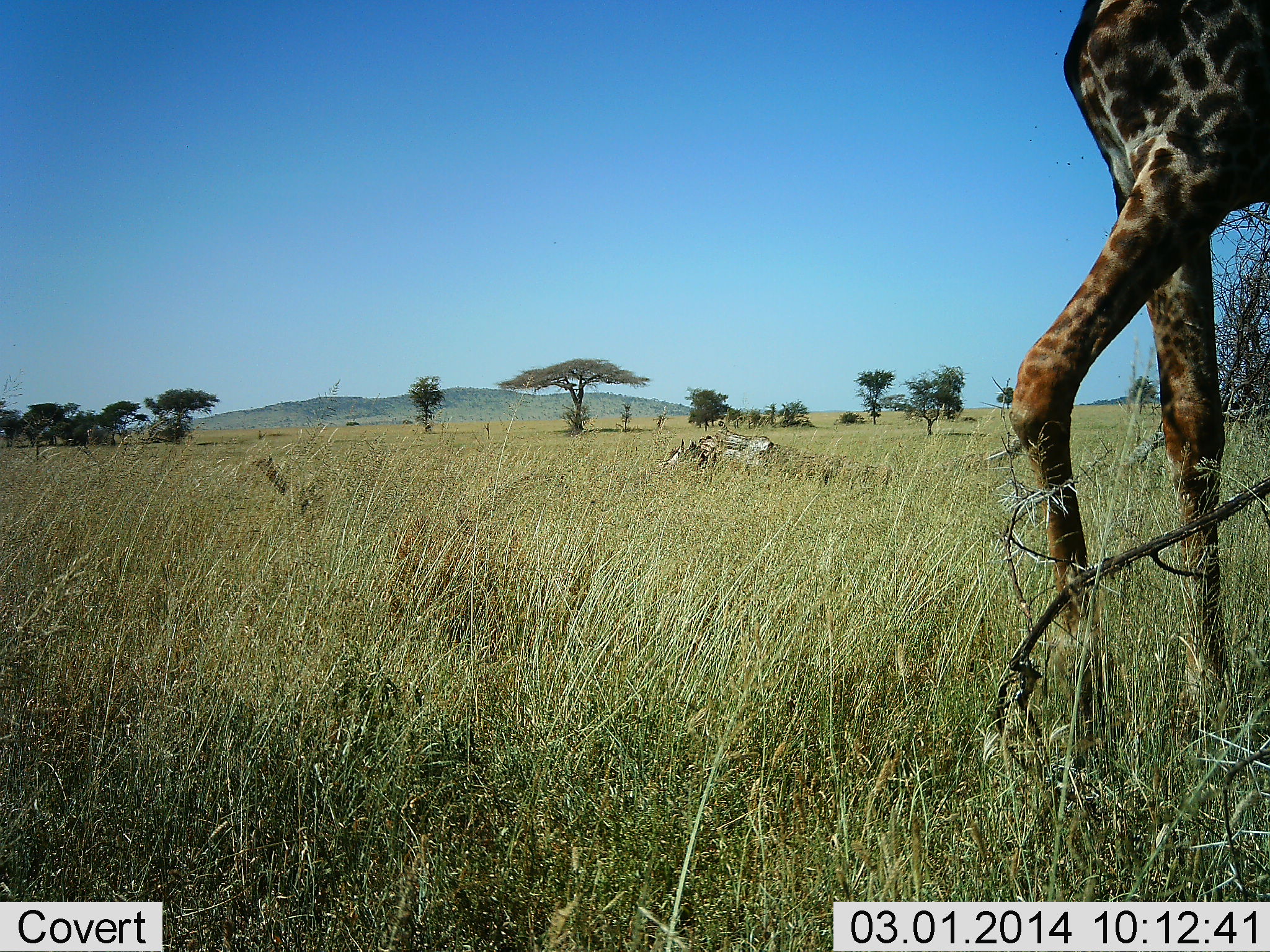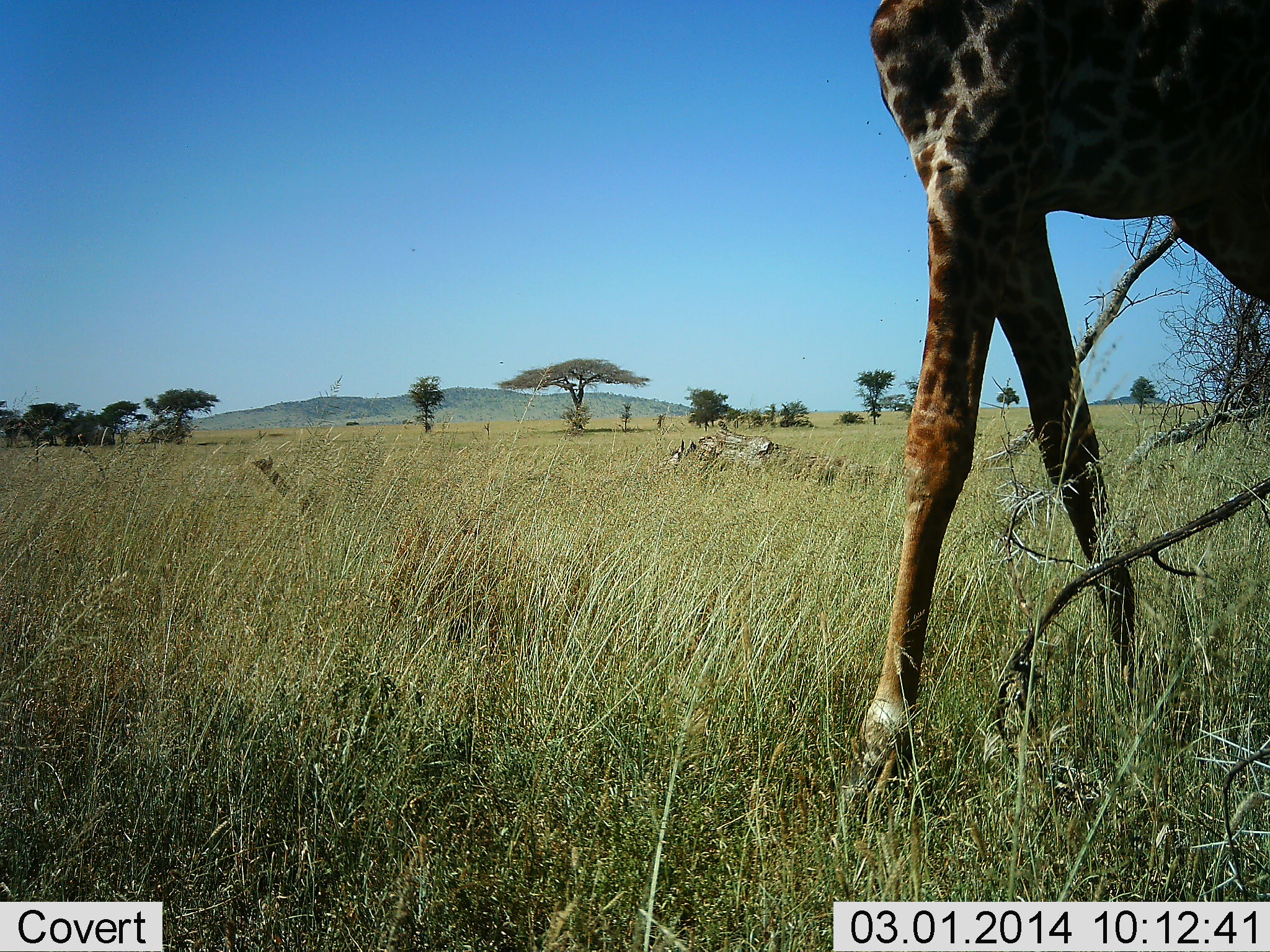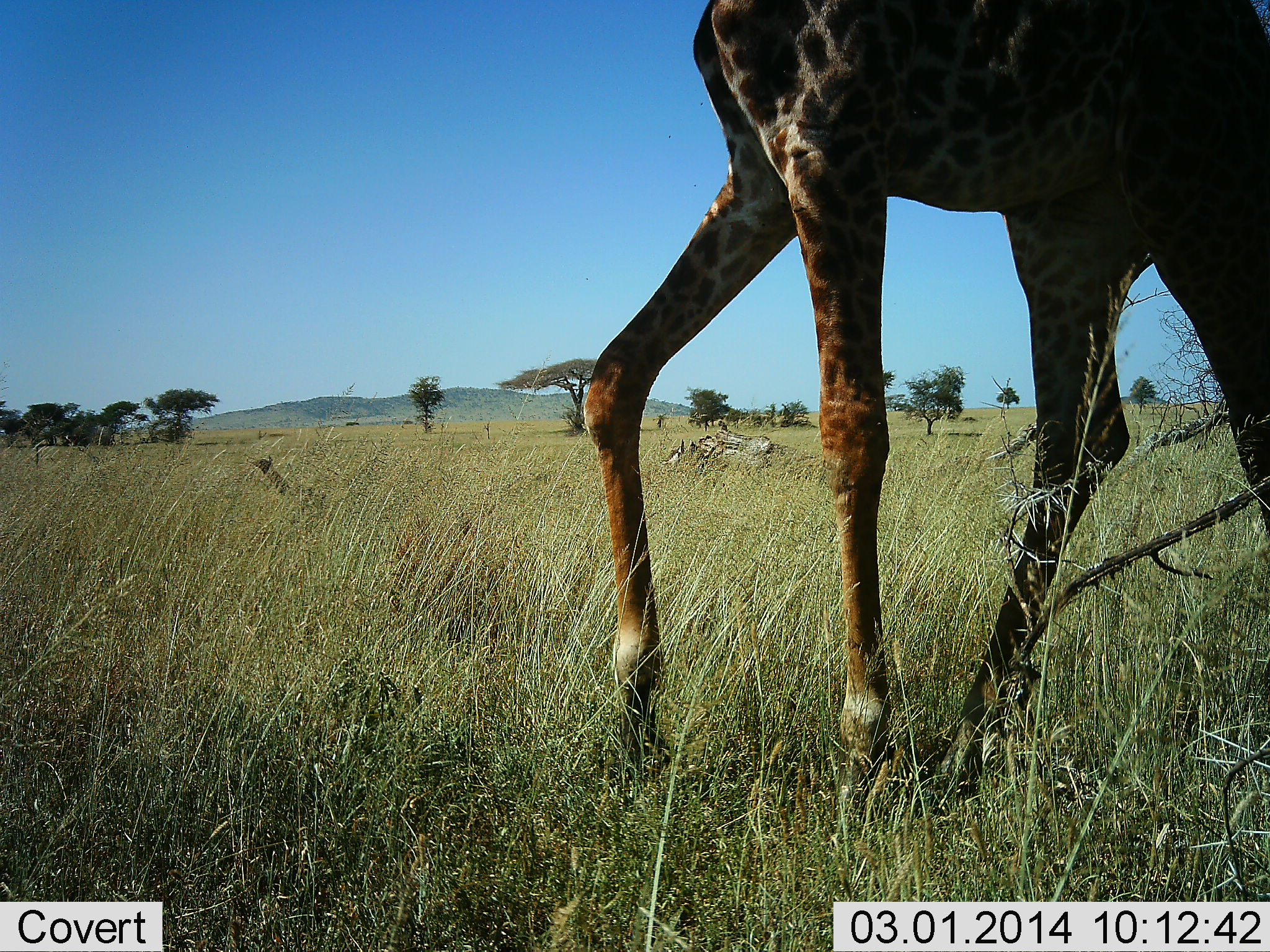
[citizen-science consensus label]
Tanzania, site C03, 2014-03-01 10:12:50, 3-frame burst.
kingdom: Animalia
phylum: Chordata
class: Mammalia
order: Artiodactyla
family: Giraffidae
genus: Giraffa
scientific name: Giraffa camelopardalis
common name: giraffe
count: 1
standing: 7%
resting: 0%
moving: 93%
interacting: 0%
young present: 0%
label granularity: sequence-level